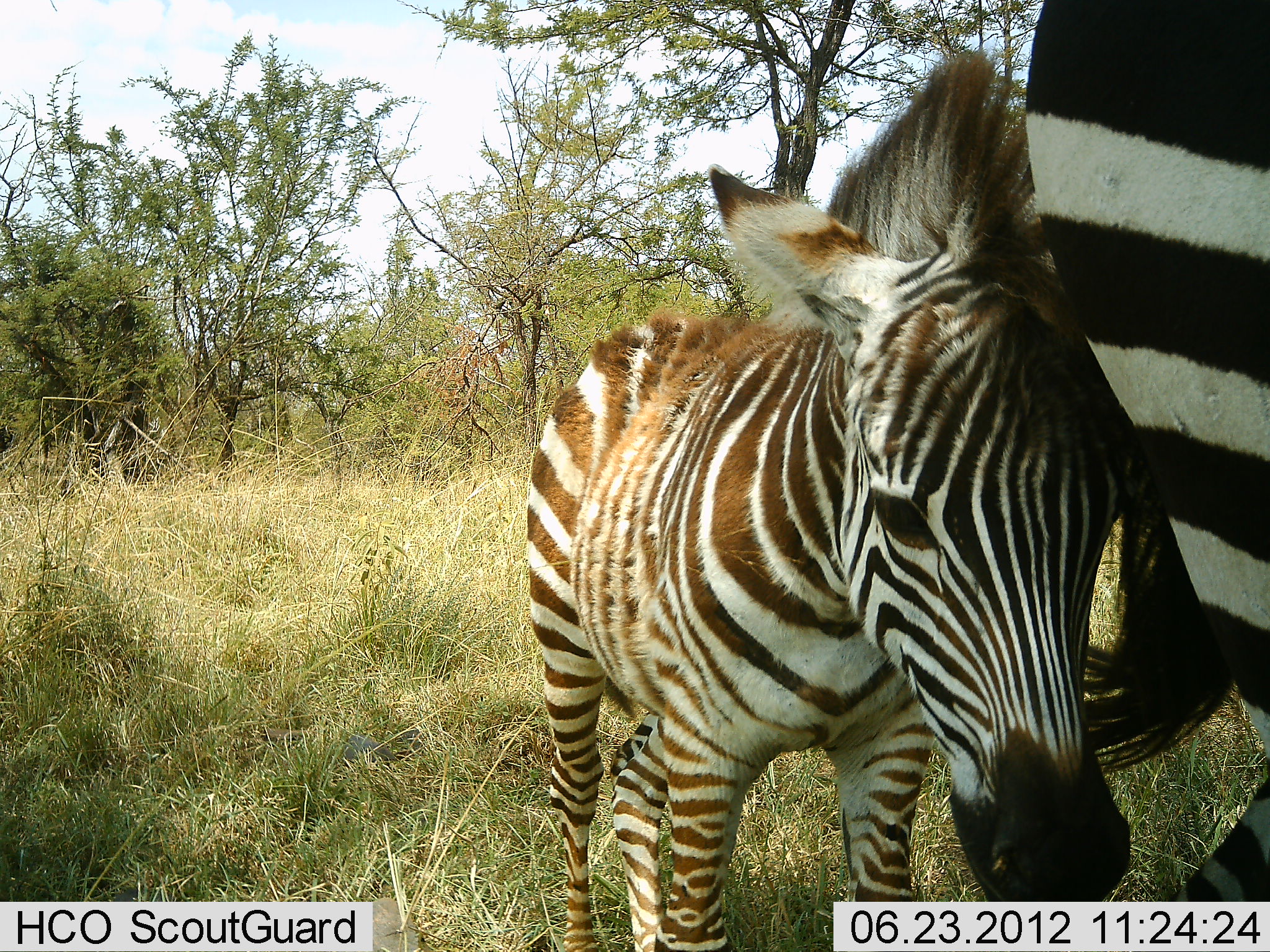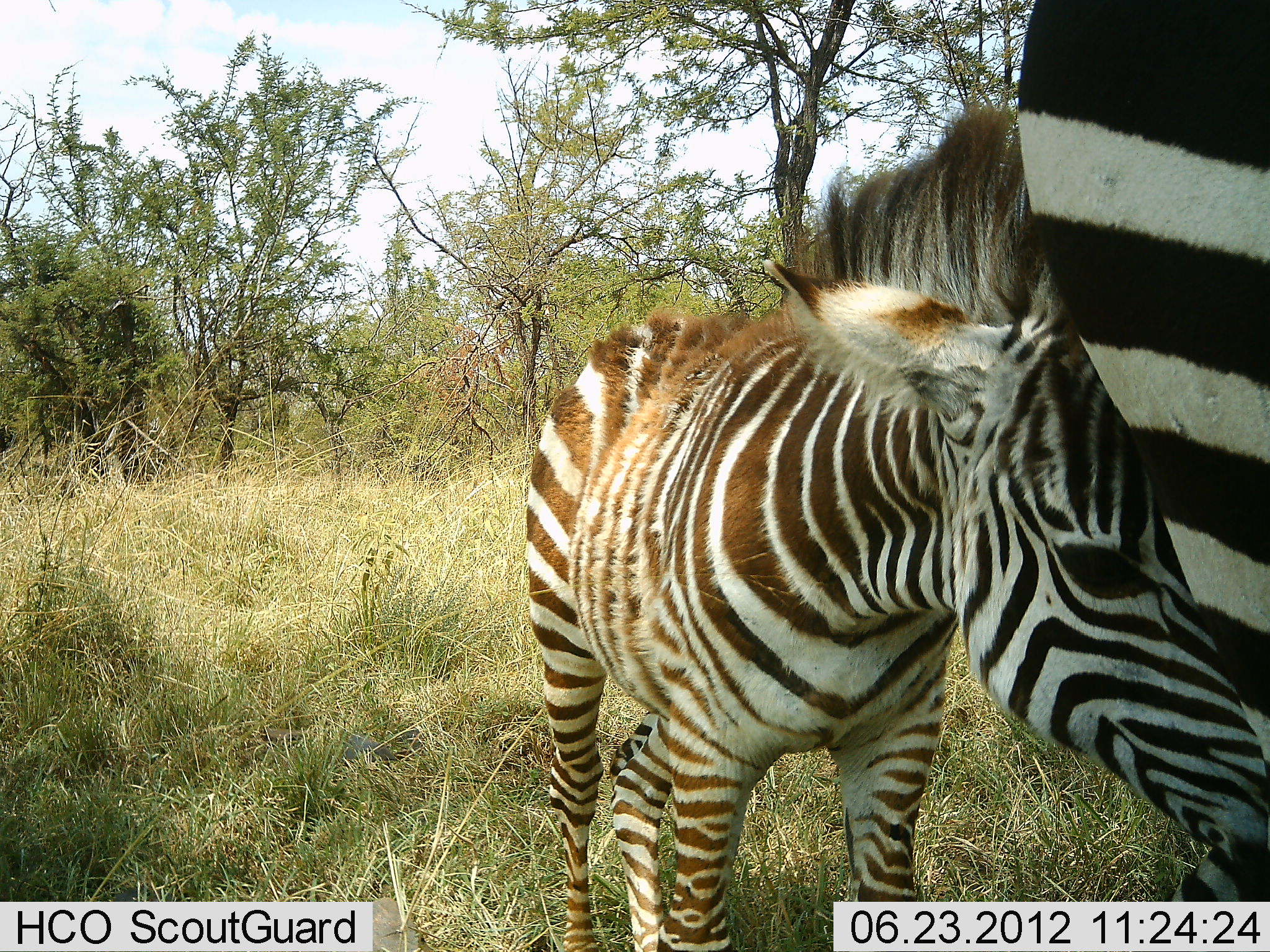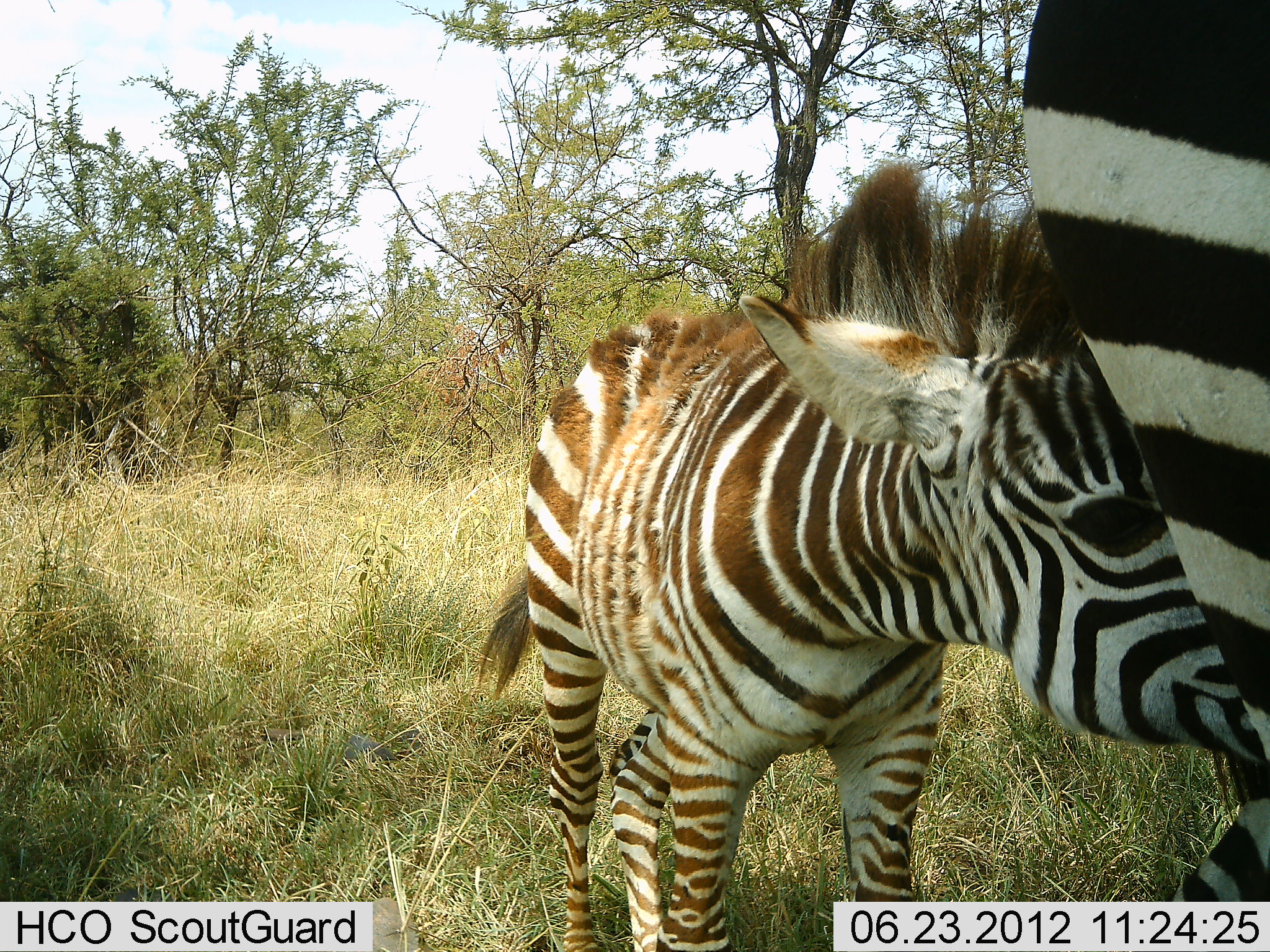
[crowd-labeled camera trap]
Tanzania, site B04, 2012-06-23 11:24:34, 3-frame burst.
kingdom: Animalia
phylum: Chordata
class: Mammalia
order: Perissodactyla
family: Equidae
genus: Equus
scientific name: Equus quagga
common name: plains zebra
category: zebra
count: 2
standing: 60%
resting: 0%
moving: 0%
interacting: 80%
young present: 100%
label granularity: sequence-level